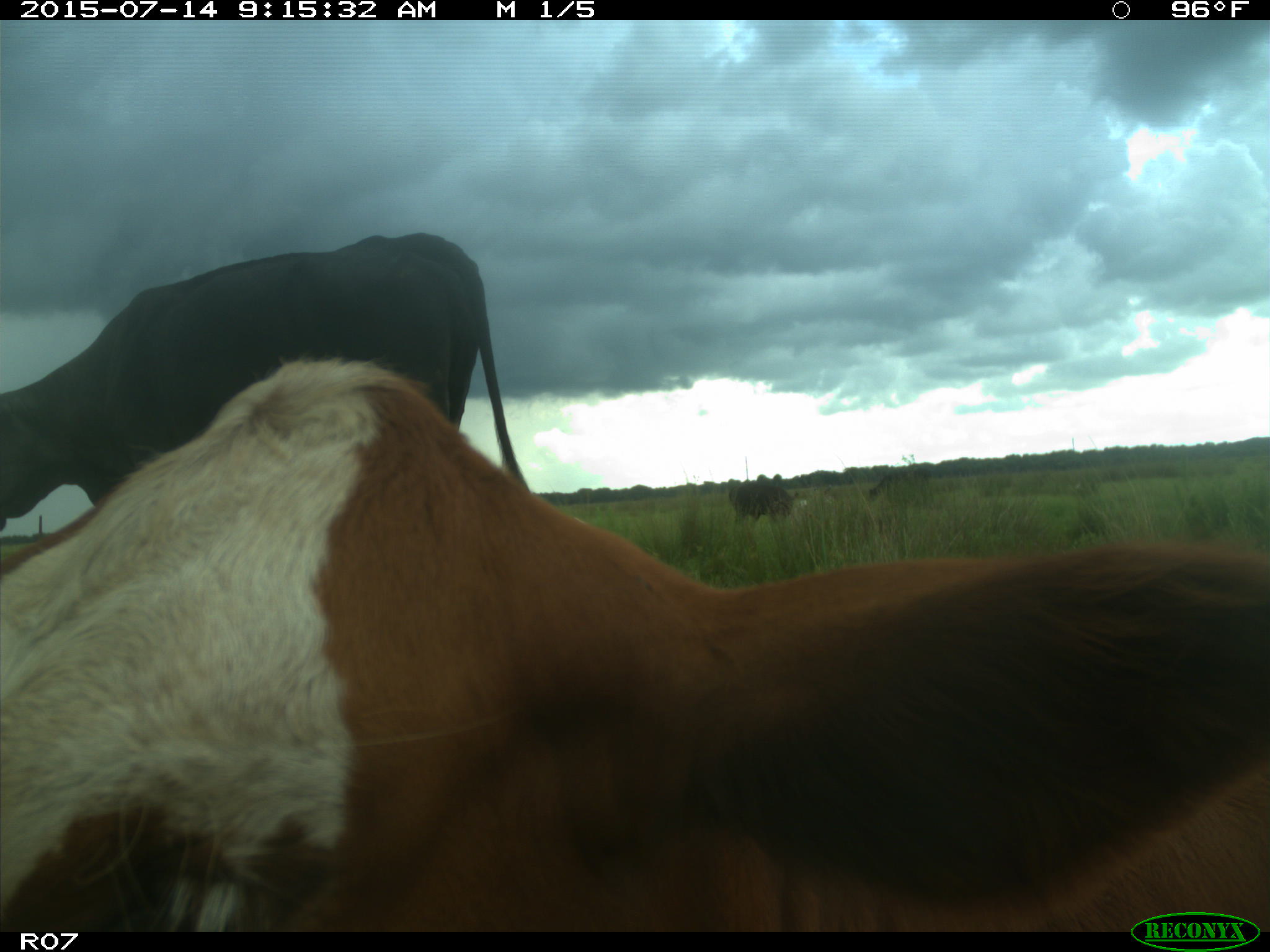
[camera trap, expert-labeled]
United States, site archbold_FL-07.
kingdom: Animalia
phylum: Chordata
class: Mammalia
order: Artiodactyla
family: Bovidae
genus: Bos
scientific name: Bos taurus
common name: domestic cow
Bos taurus (domestic cow).